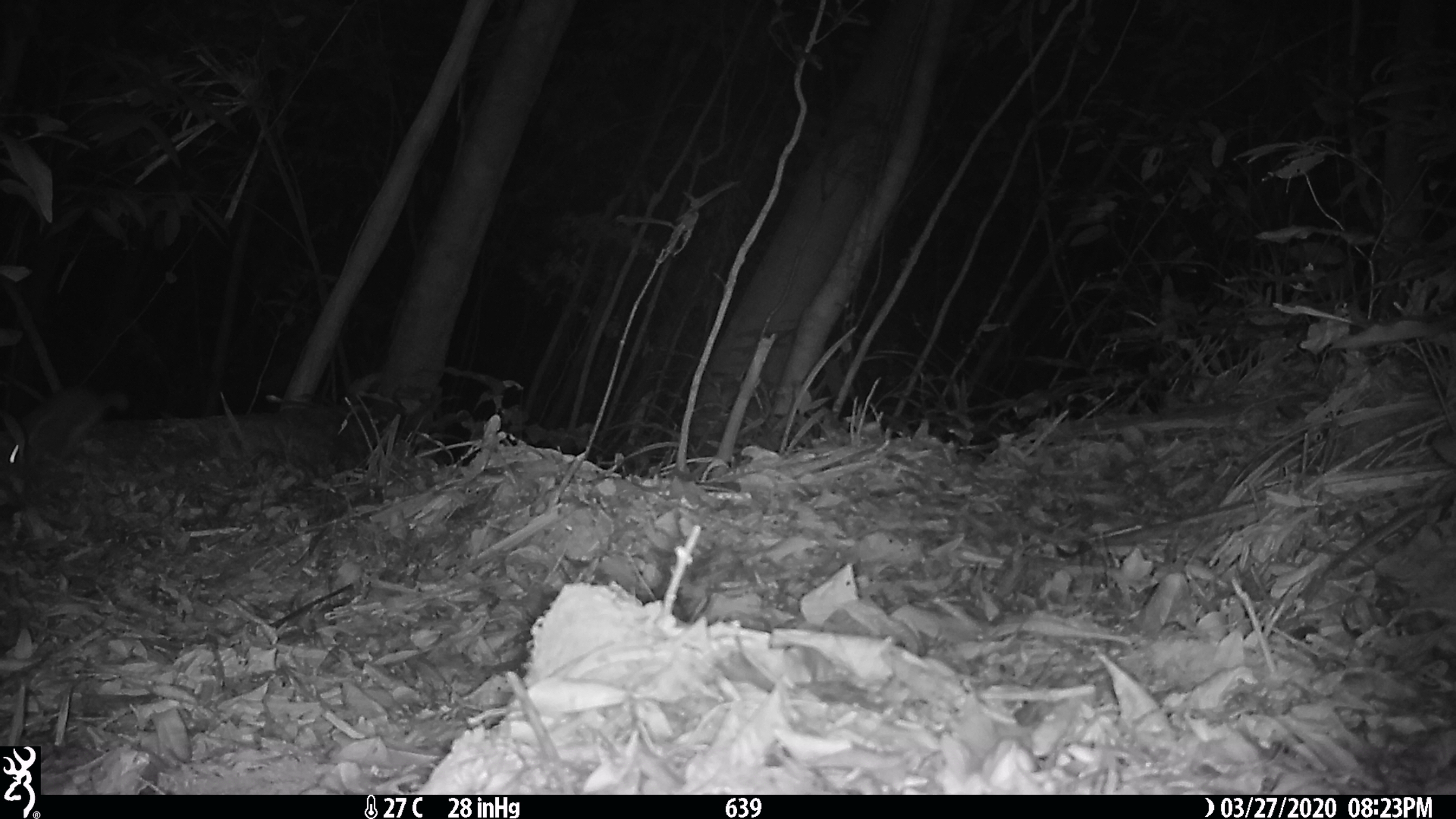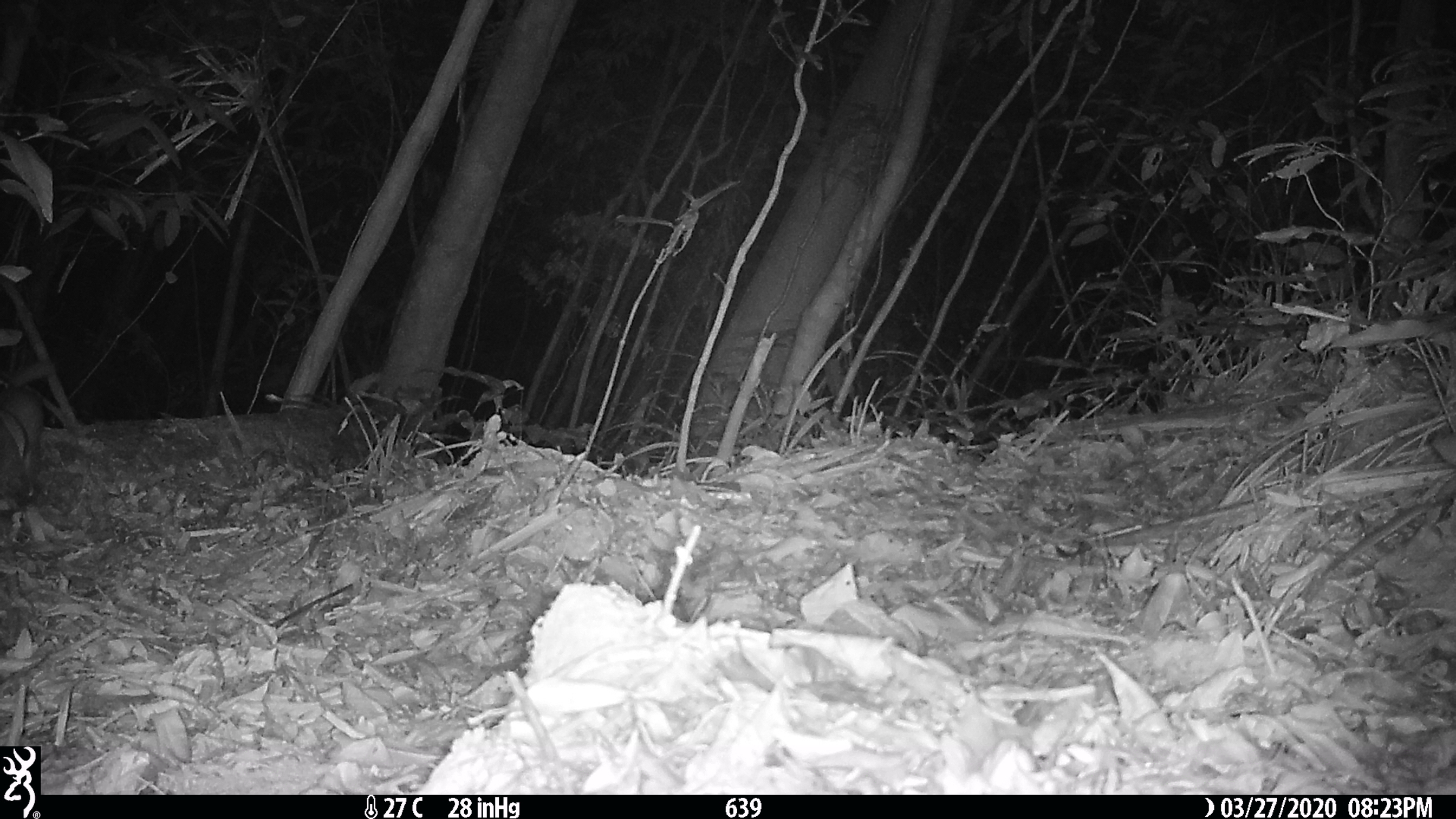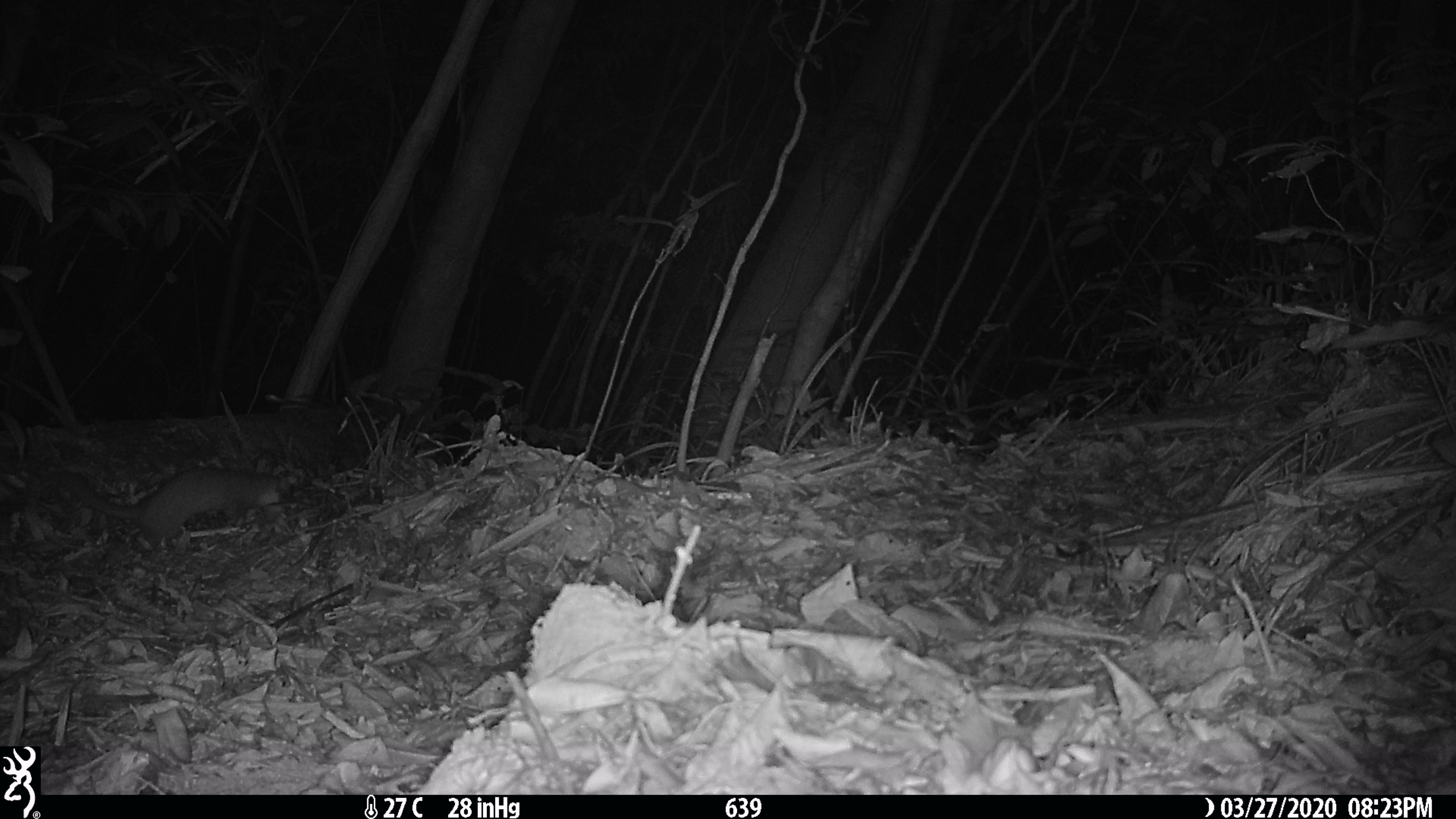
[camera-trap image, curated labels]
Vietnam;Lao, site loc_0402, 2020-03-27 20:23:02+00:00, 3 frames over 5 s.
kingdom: Animalia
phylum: Chordata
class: Mammalia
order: Carnivora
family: Mustelidae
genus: Melogale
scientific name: Melogale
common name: ferret badger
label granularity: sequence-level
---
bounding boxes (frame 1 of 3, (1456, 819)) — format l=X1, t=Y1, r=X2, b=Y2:
ferret badger: l=0, t=385, r=126, b=505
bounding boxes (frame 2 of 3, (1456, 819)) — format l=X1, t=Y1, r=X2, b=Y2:
ferret badger: l=0, t=386, r=43, b=511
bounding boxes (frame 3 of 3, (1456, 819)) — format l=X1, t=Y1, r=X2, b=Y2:
ferret badger: l=61, t=466, r=292, b=554